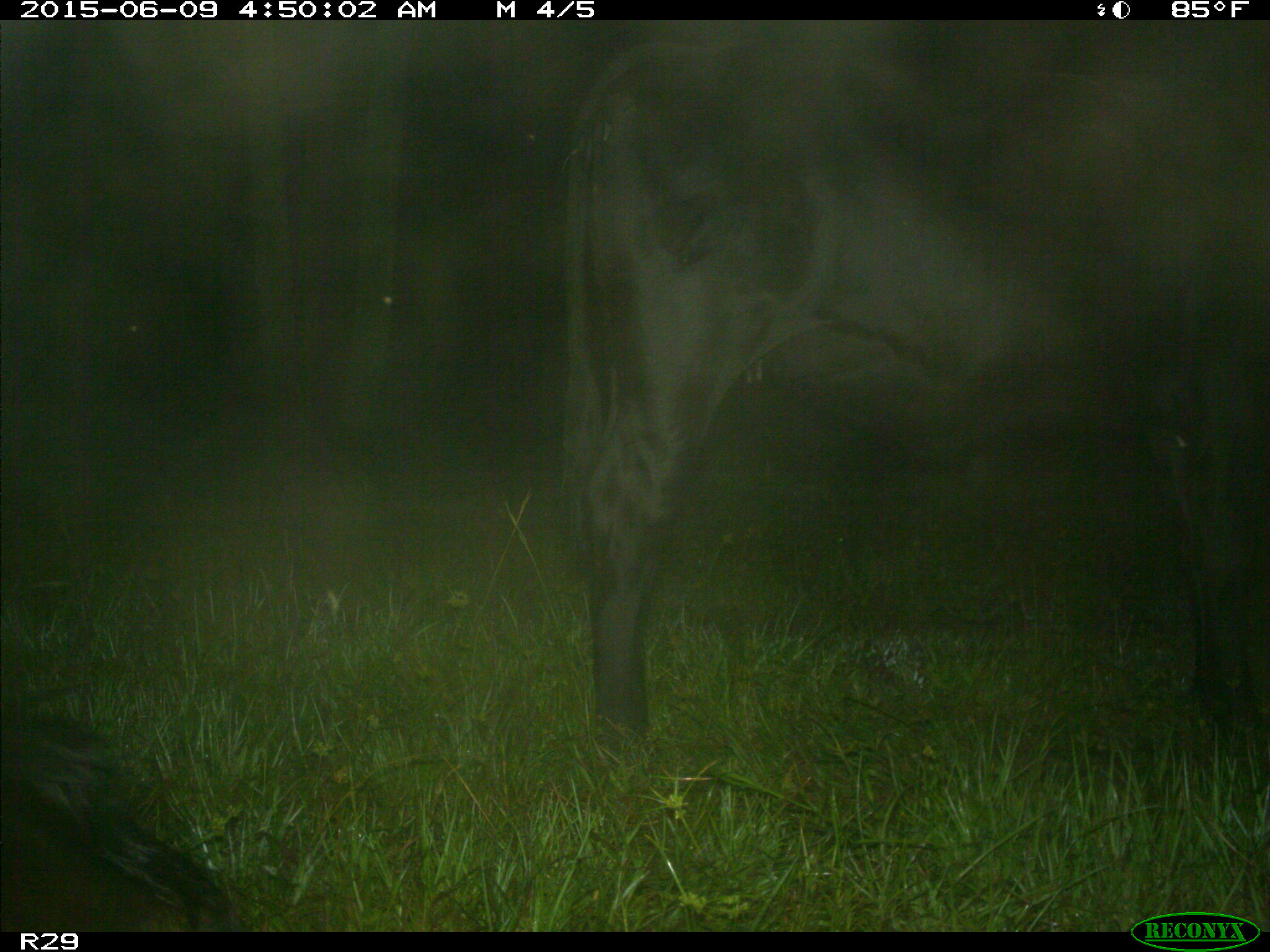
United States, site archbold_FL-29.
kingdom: Animalia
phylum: Chordata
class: Mammalia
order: Artiodactyla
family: Bovidae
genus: Bos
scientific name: Bos taurus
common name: domestic cow